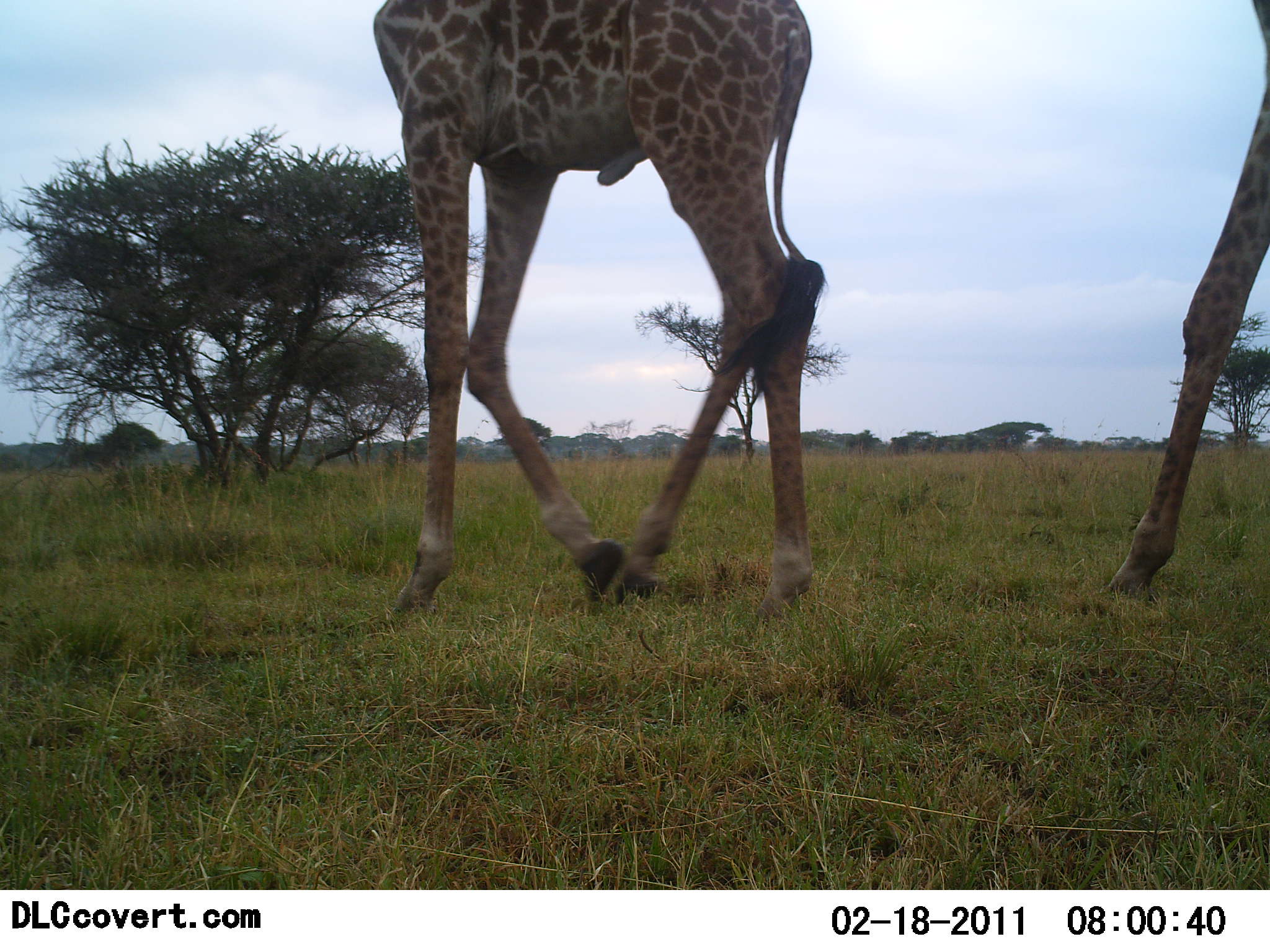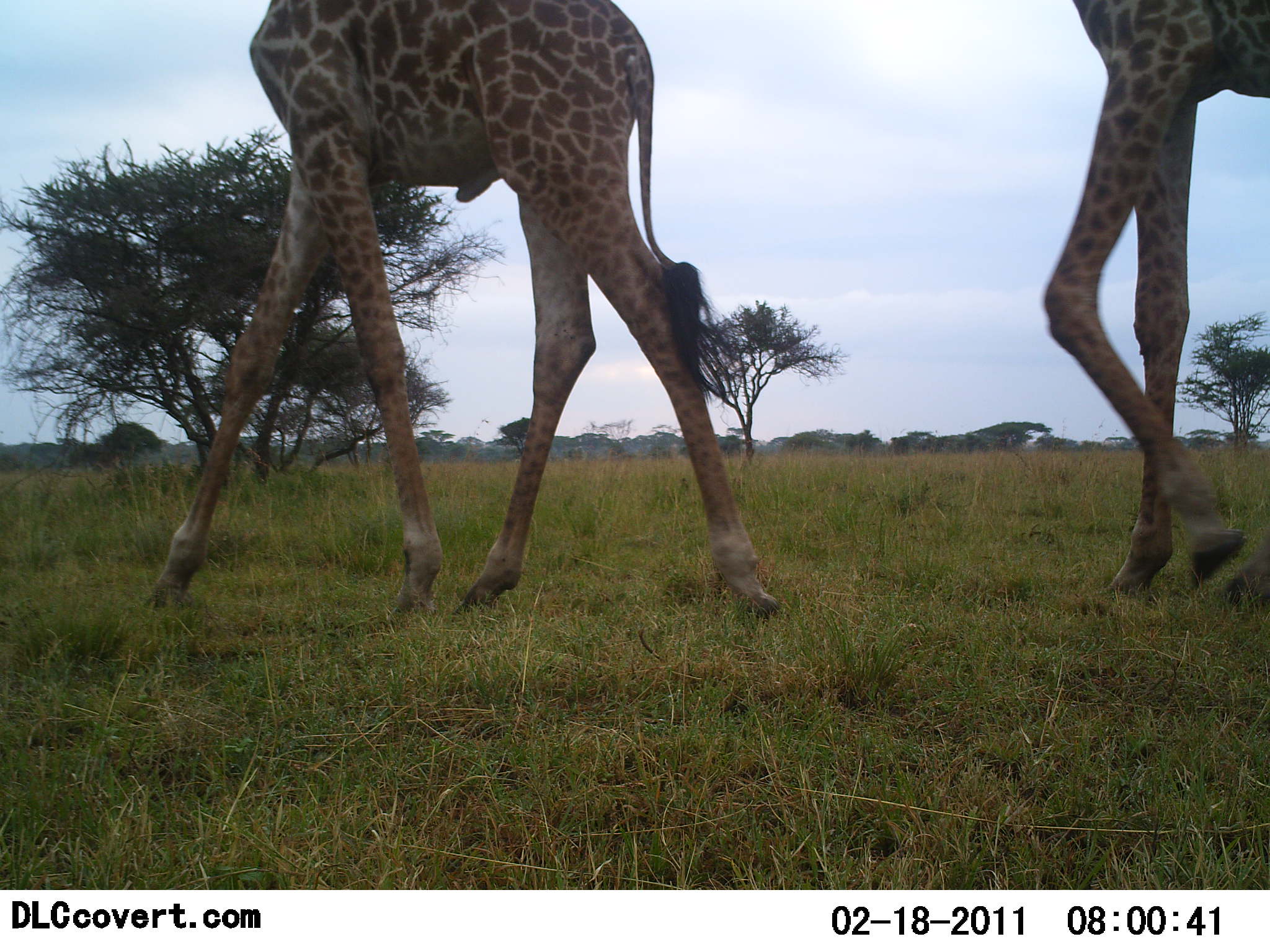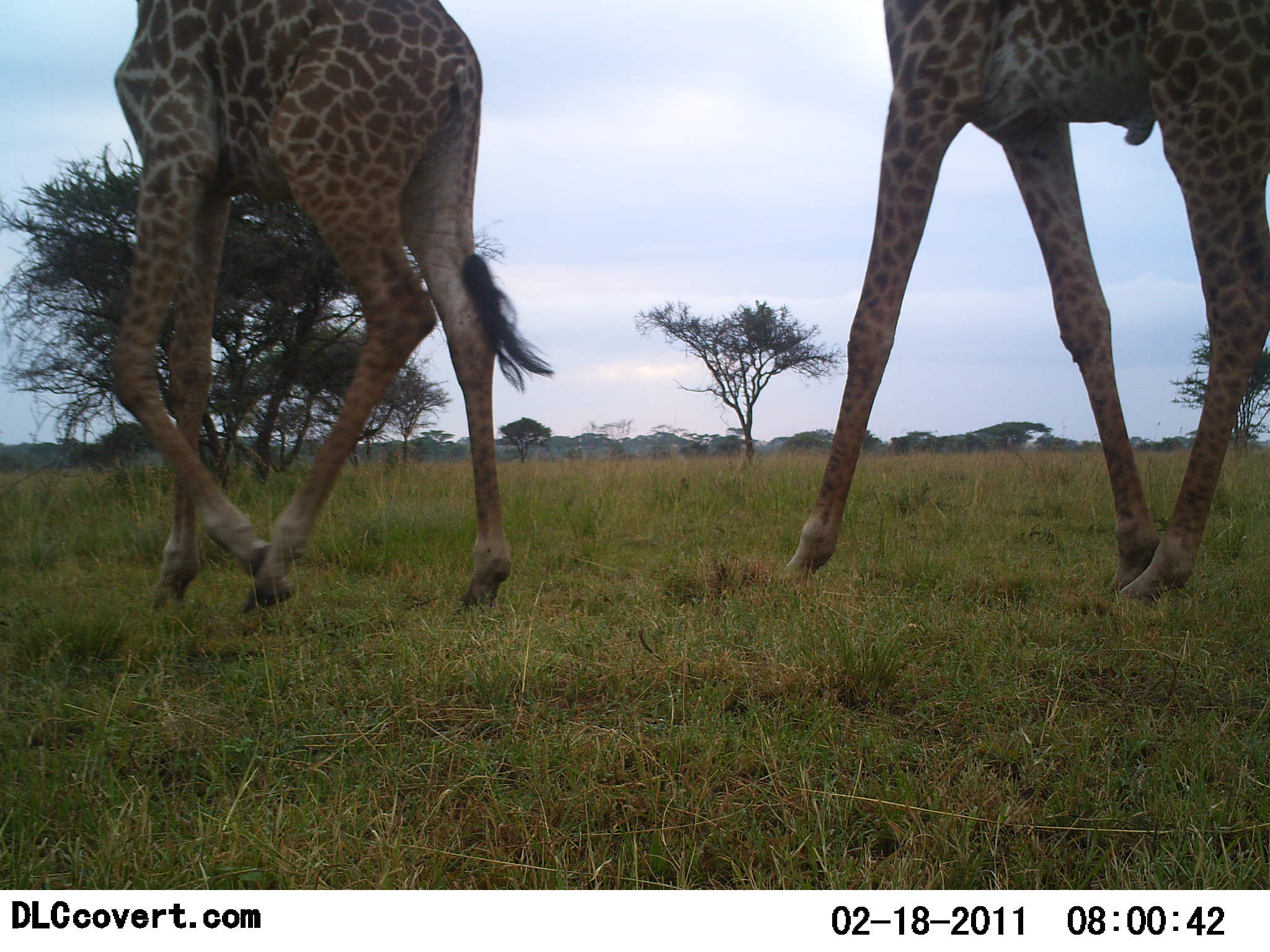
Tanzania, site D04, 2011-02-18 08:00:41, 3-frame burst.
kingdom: Animalia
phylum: Chordata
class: Mammalia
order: Artiodactyla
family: Giraffidae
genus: Giraffa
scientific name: Giraffa camelopardalis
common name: giraffe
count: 2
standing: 10%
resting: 0%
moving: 100%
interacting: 0%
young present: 0%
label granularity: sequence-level